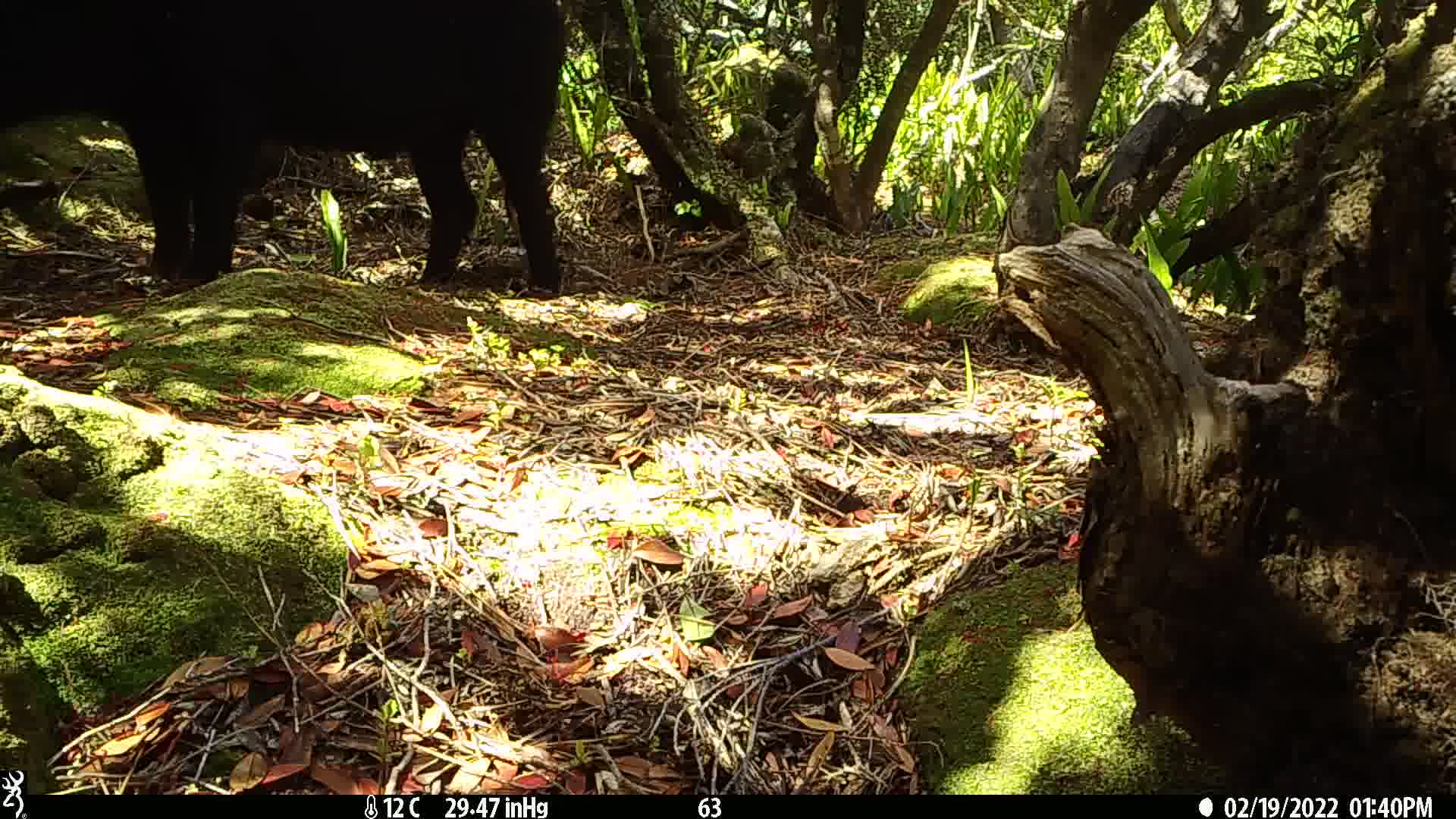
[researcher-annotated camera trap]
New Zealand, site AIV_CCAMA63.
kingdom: Animalia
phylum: Chordata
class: Mammalia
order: Artiodactyla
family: Suidae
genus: Sus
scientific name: Sus scrofa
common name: pig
Pig (Sus scrofa).